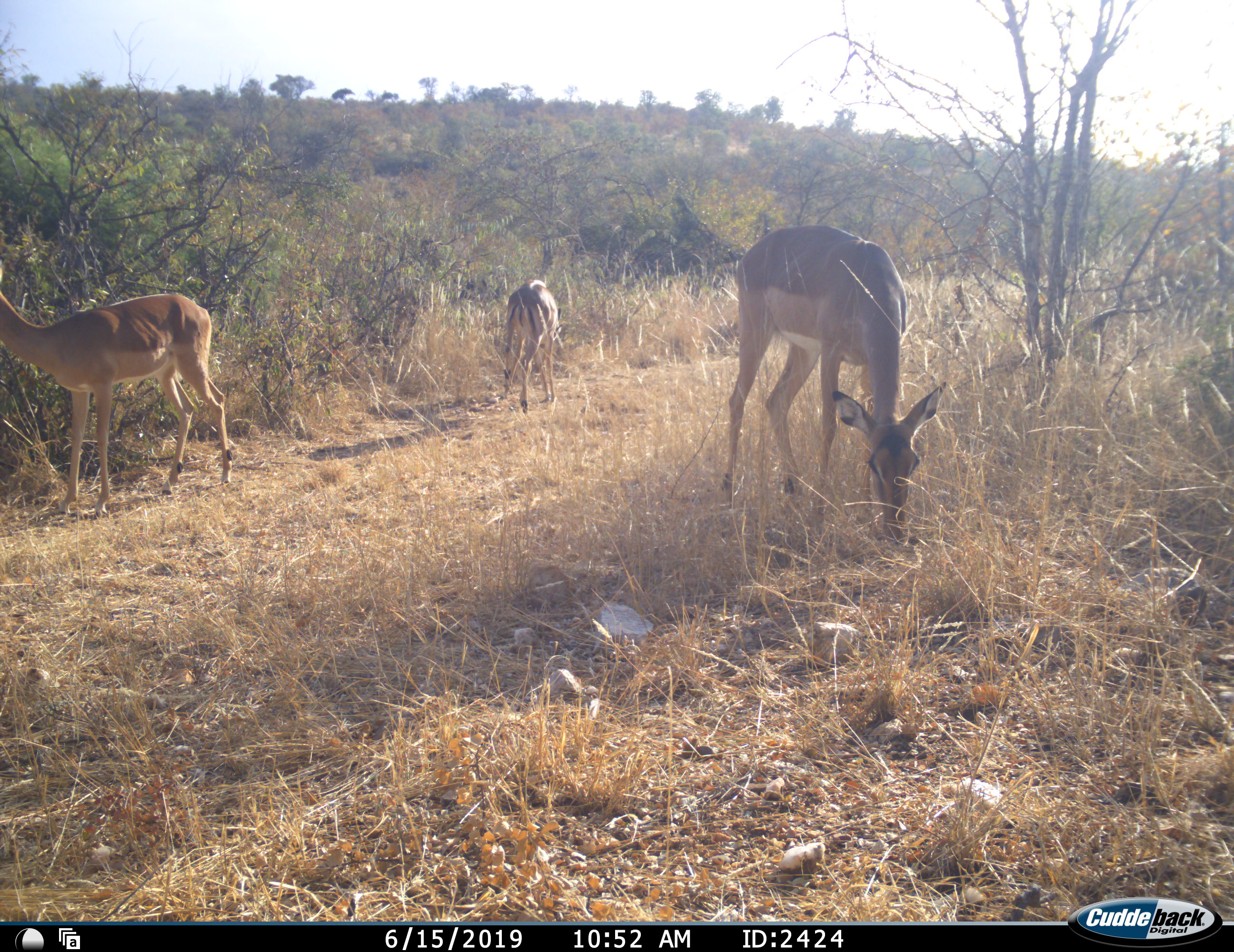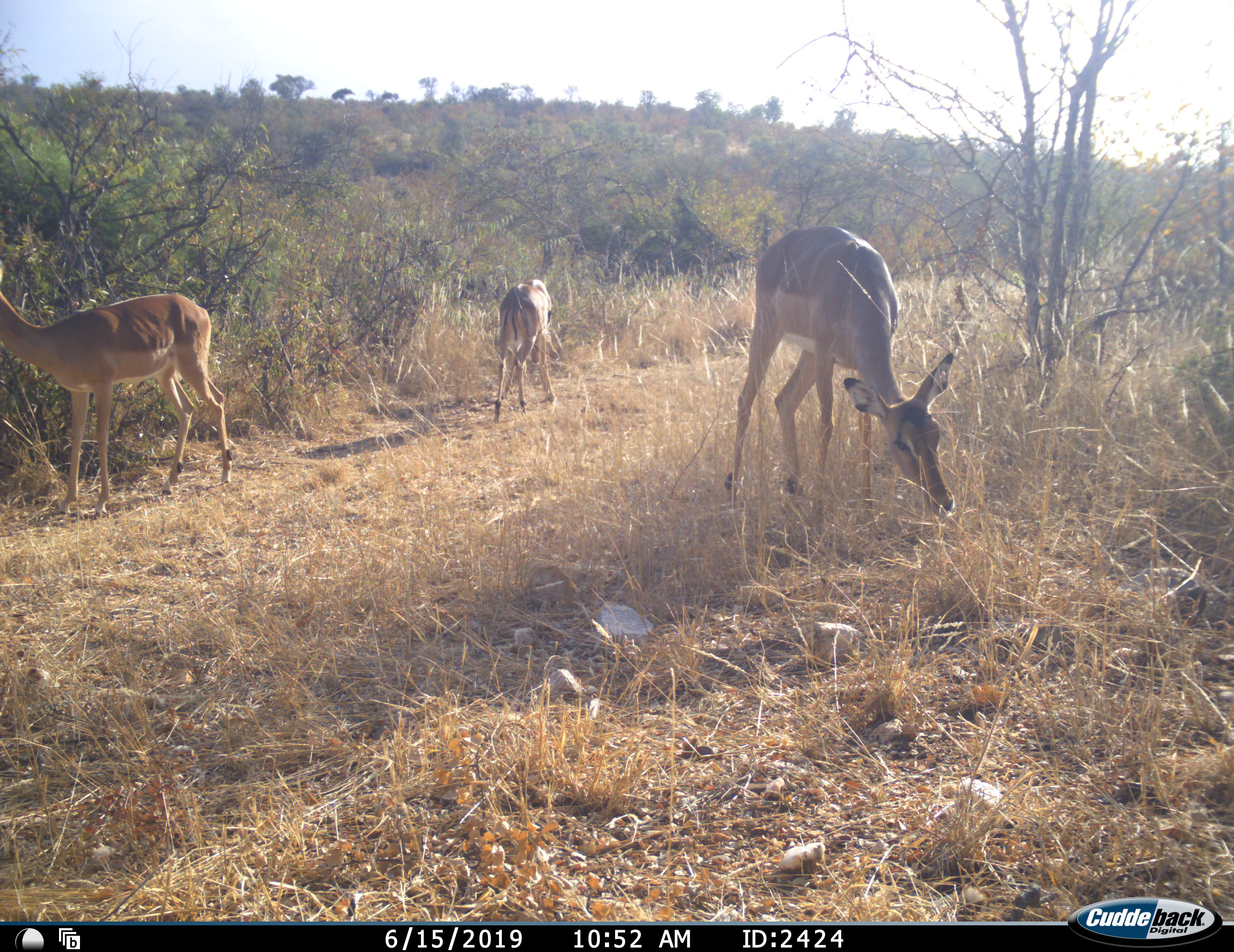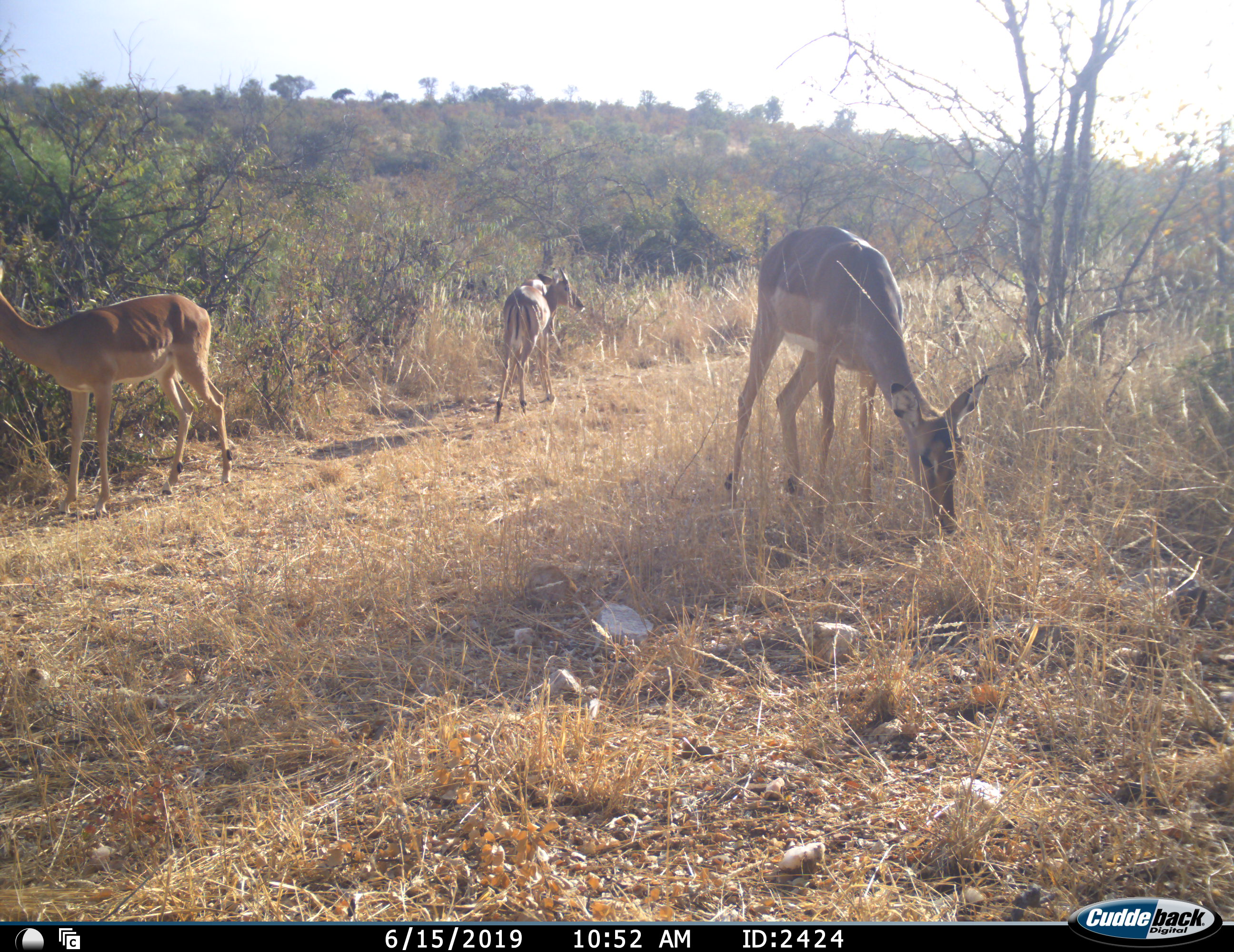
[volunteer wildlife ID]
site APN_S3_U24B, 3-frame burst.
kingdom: Animalia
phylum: Chordata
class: Mammalia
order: Artiodactyla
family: Bovidae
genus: Aepyceros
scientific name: Aepyceros melampus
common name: impala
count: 3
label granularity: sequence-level